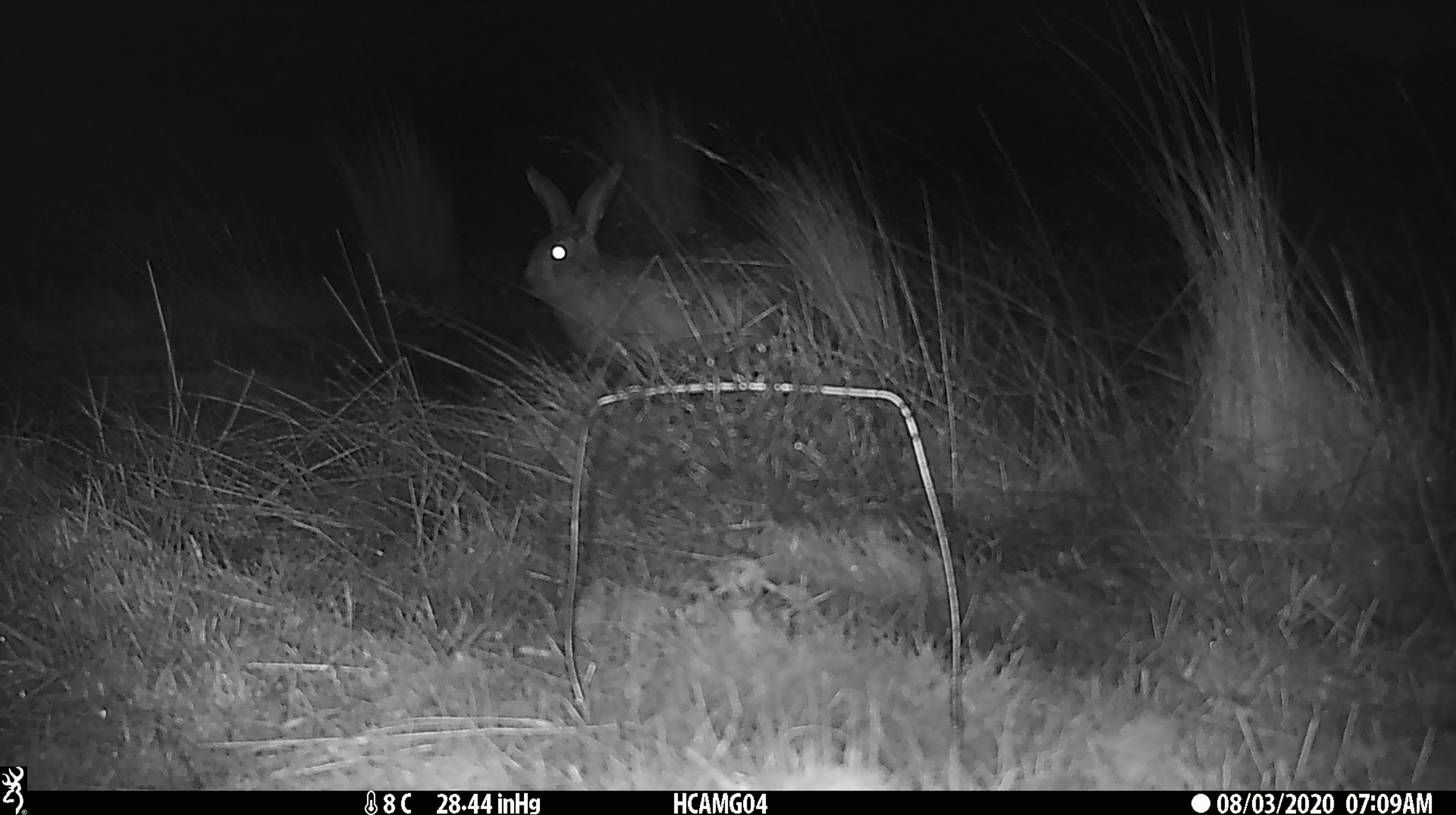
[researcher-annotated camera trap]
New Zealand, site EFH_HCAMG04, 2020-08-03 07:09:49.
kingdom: Animalia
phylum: Chordata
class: Mammalia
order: Lagomorpha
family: Leporidae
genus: Lepus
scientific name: Lepus europaeus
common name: brown hare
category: hare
Hare (brown hare) (Lepus europaeus).